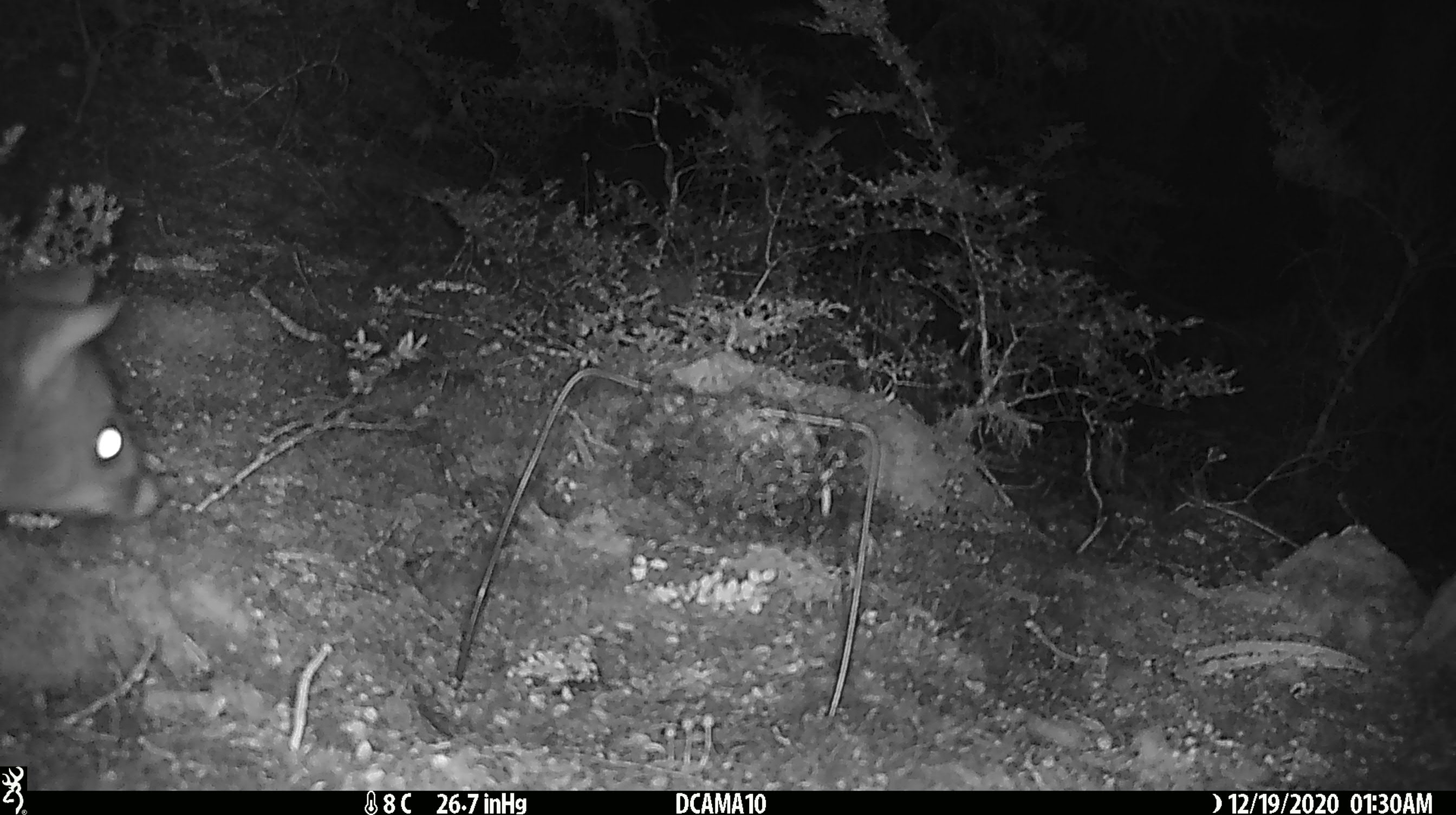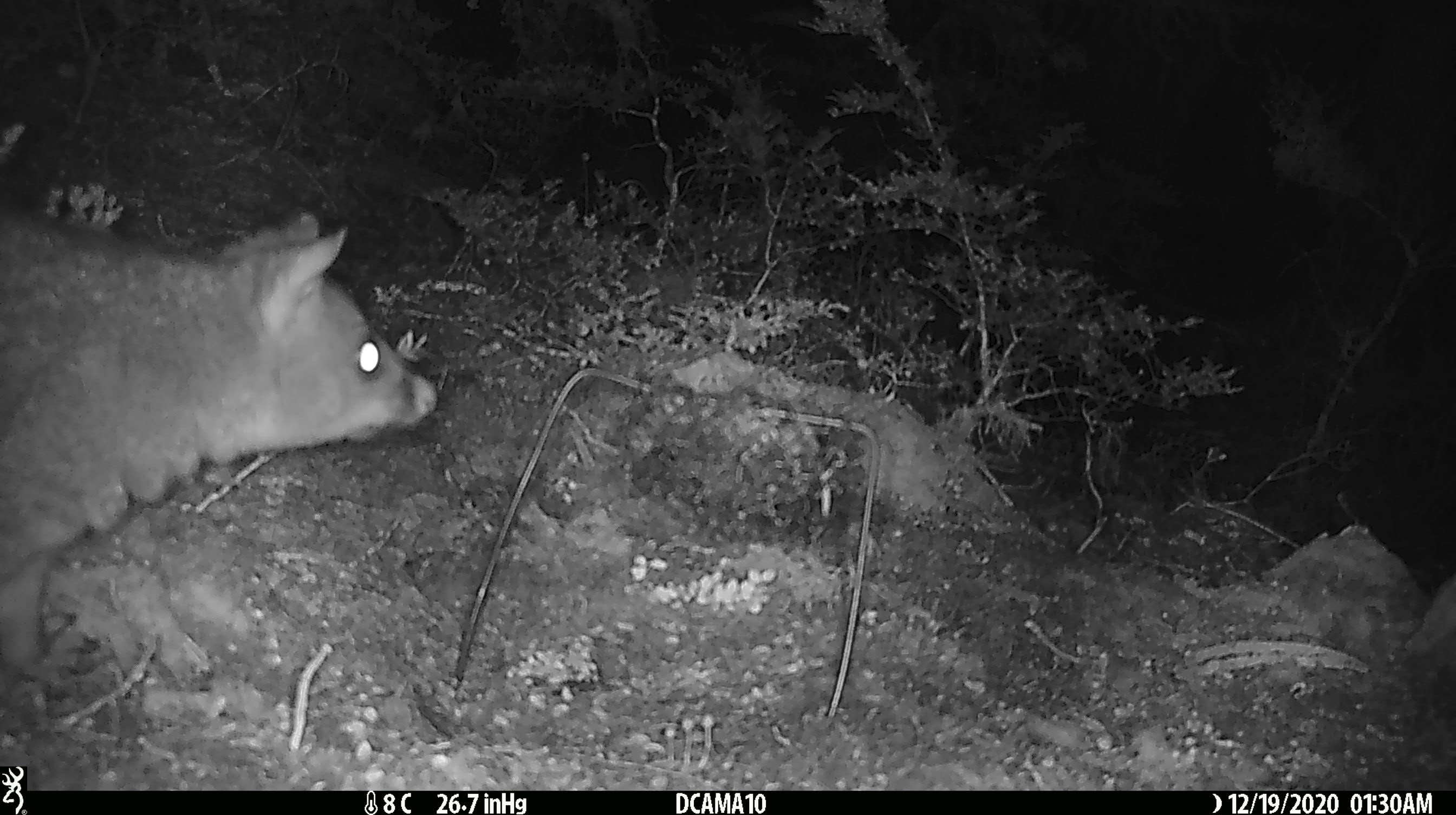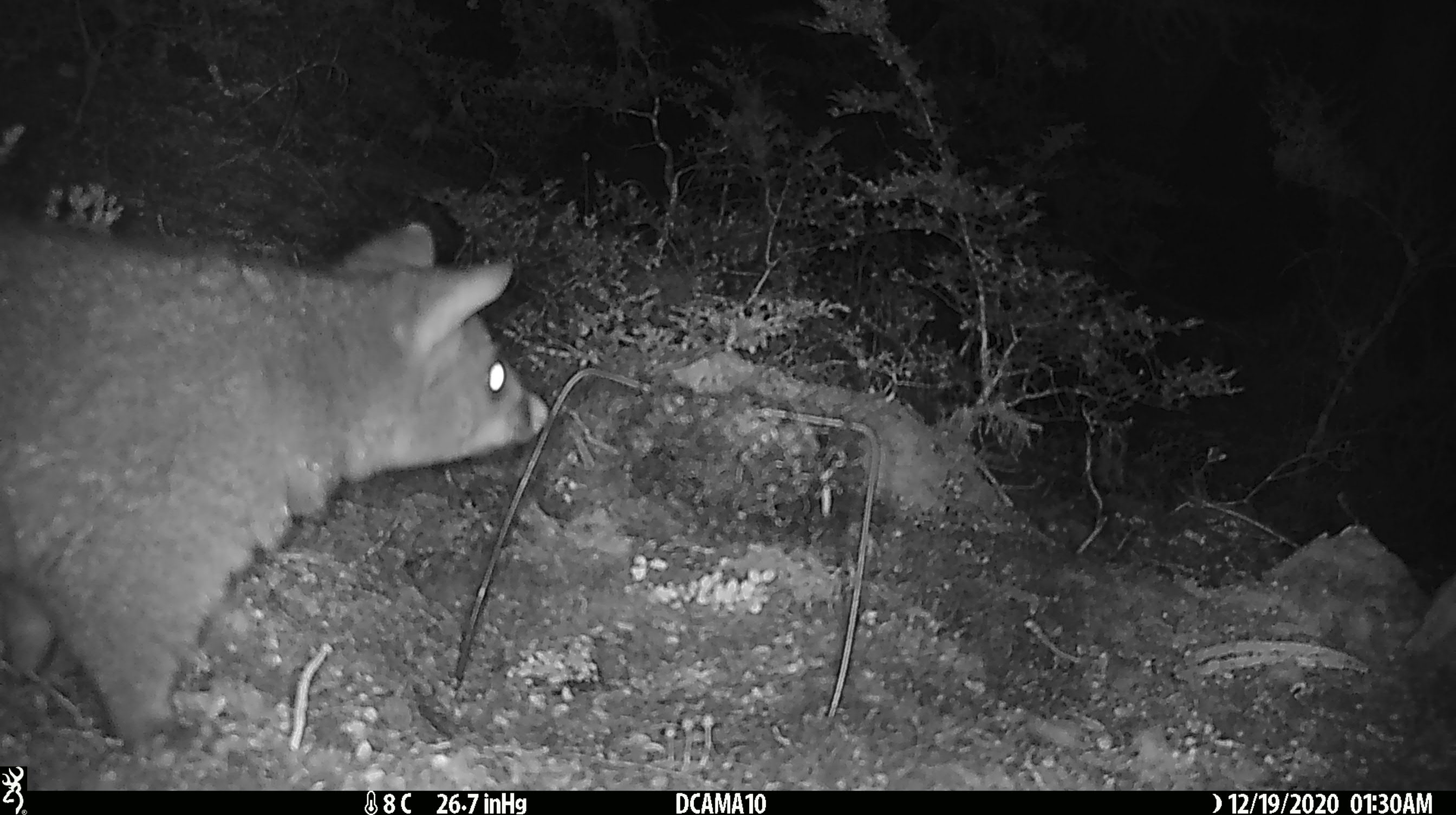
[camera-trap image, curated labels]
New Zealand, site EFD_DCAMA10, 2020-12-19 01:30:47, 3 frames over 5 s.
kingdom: Animalia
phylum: Chordata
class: Mammalia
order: Diprotodontia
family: Phalangeridae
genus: Trichosurus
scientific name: Trichosurus vulpecula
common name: common brushtail possum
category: possum